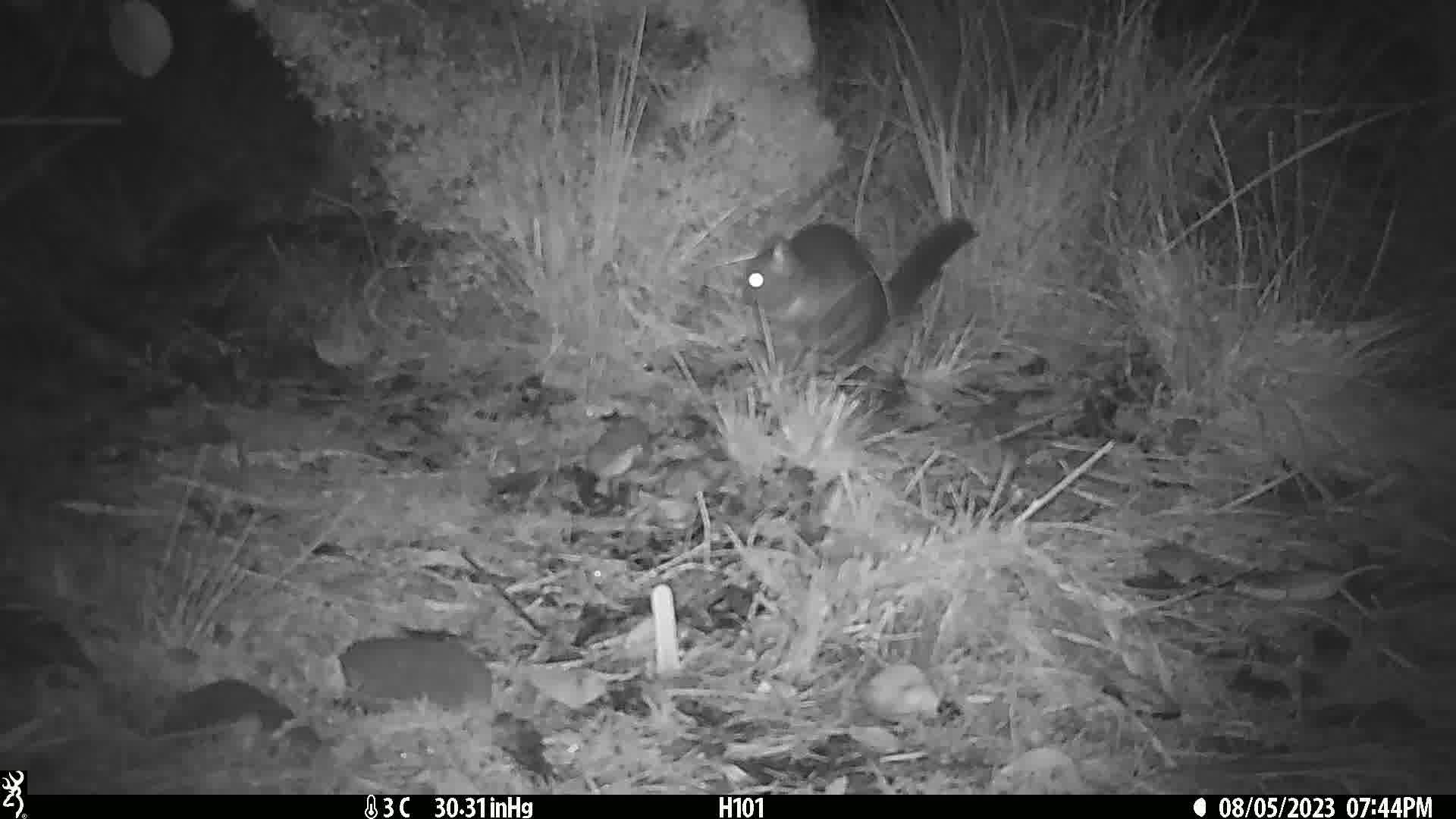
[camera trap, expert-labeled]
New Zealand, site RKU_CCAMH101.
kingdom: Animalia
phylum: Chordata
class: Mammalia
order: Diprotodontia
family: Phalangeridae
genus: Trichosurus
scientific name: Trichosurus vulpecula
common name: common brushtail possum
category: possum